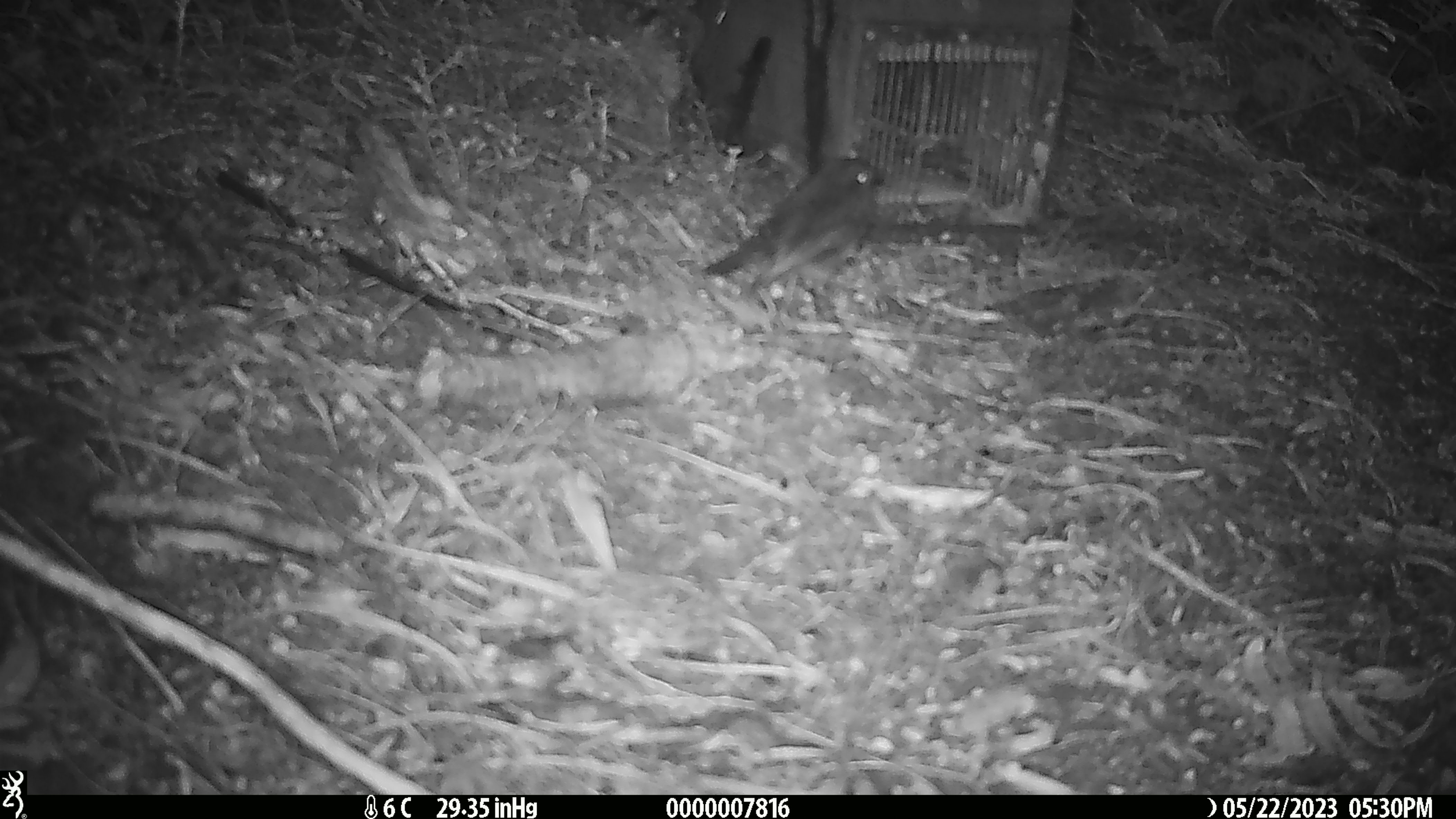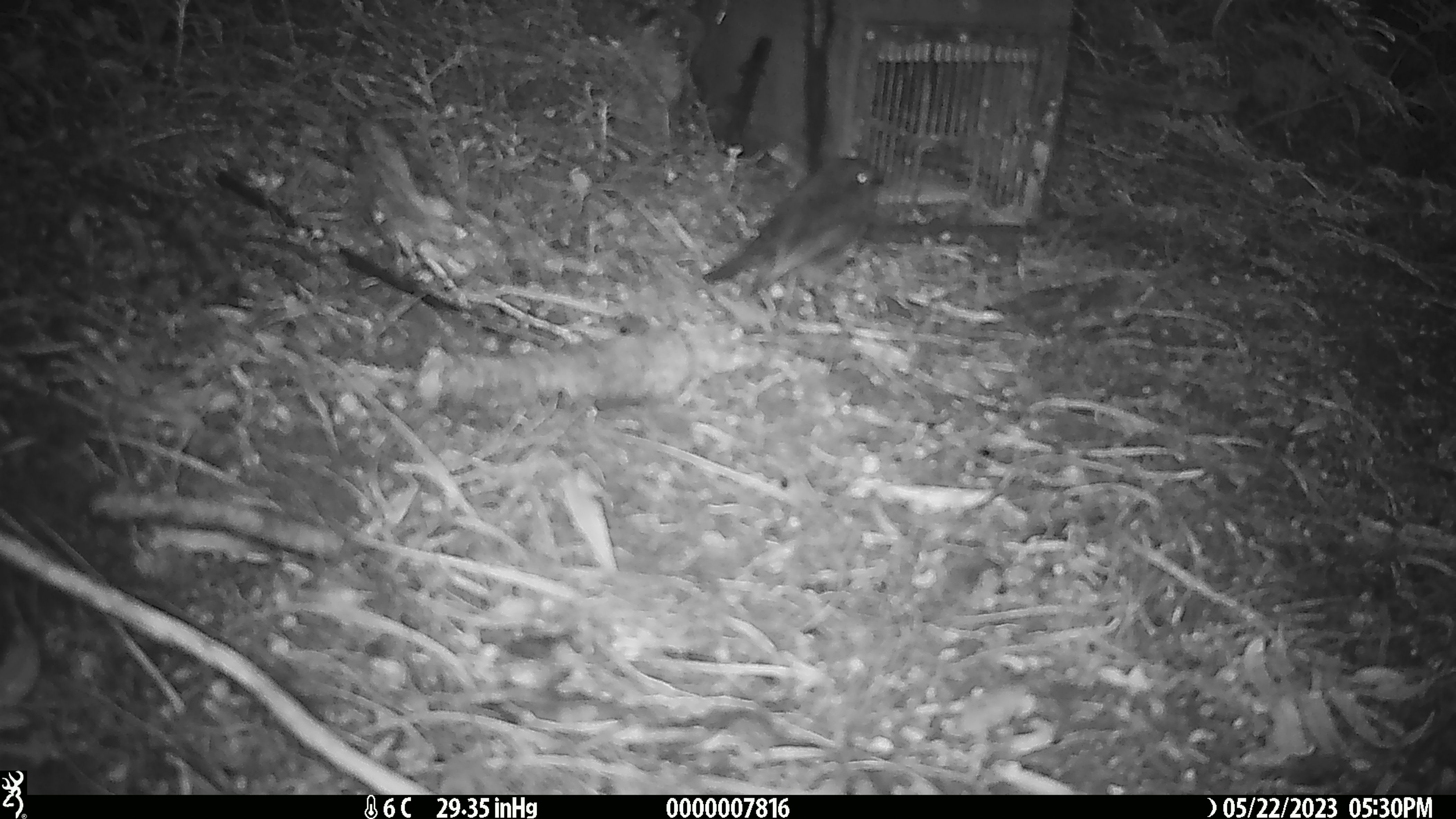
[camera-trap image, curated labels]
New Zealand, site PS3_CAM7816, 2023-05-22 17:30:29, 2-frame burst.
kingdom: Animalia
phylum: Chordata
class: Aves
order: Passeriformes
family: Petroicidae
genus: Petroica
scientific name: Petroica australis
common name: new zealand robin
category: robin